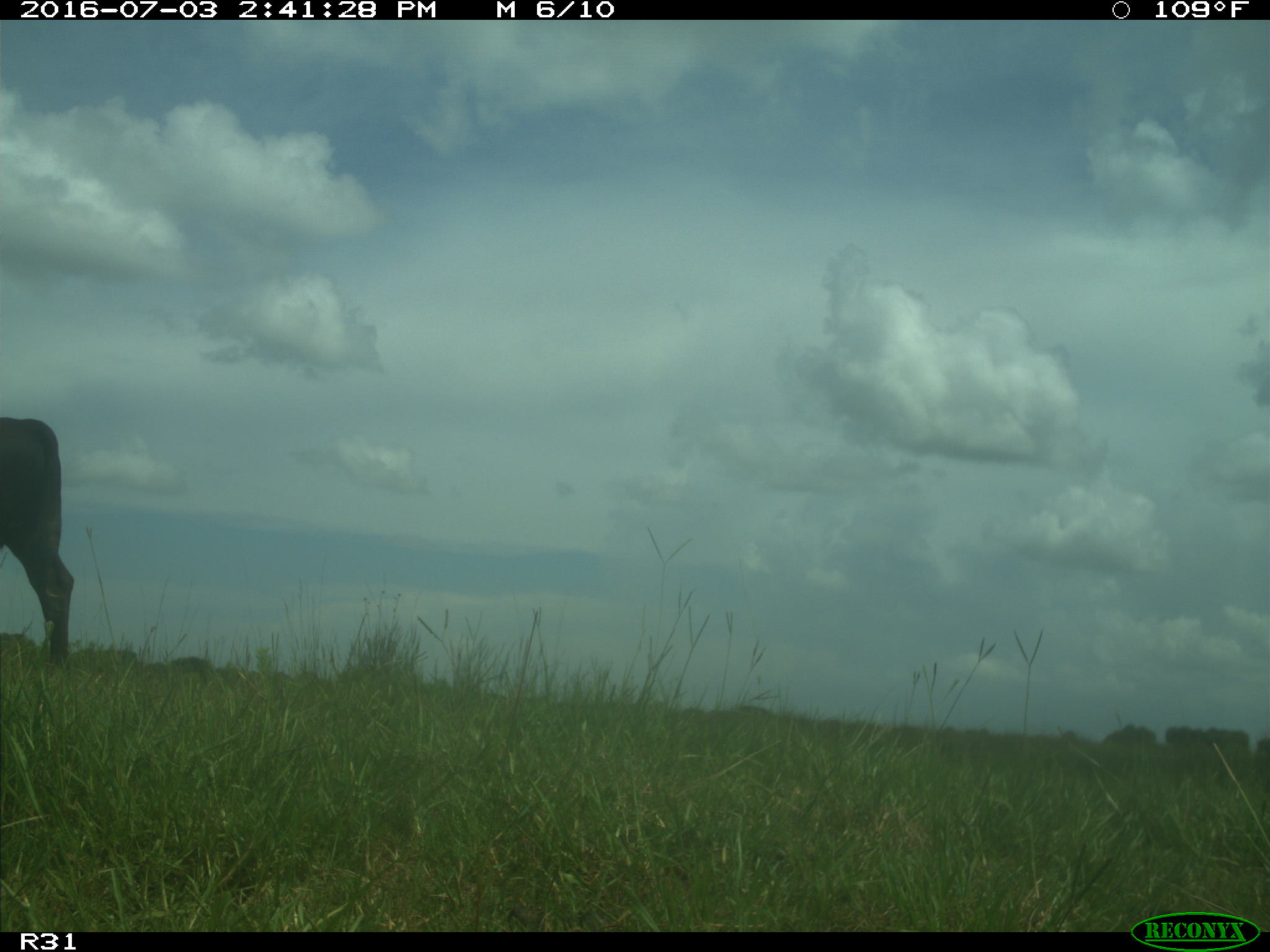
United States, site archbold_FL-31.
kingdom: Animalia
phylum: Chordata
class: Mammalia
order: Artiodactyla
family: Bovidae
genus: Bos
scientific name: Bos taurus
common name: domestic cow